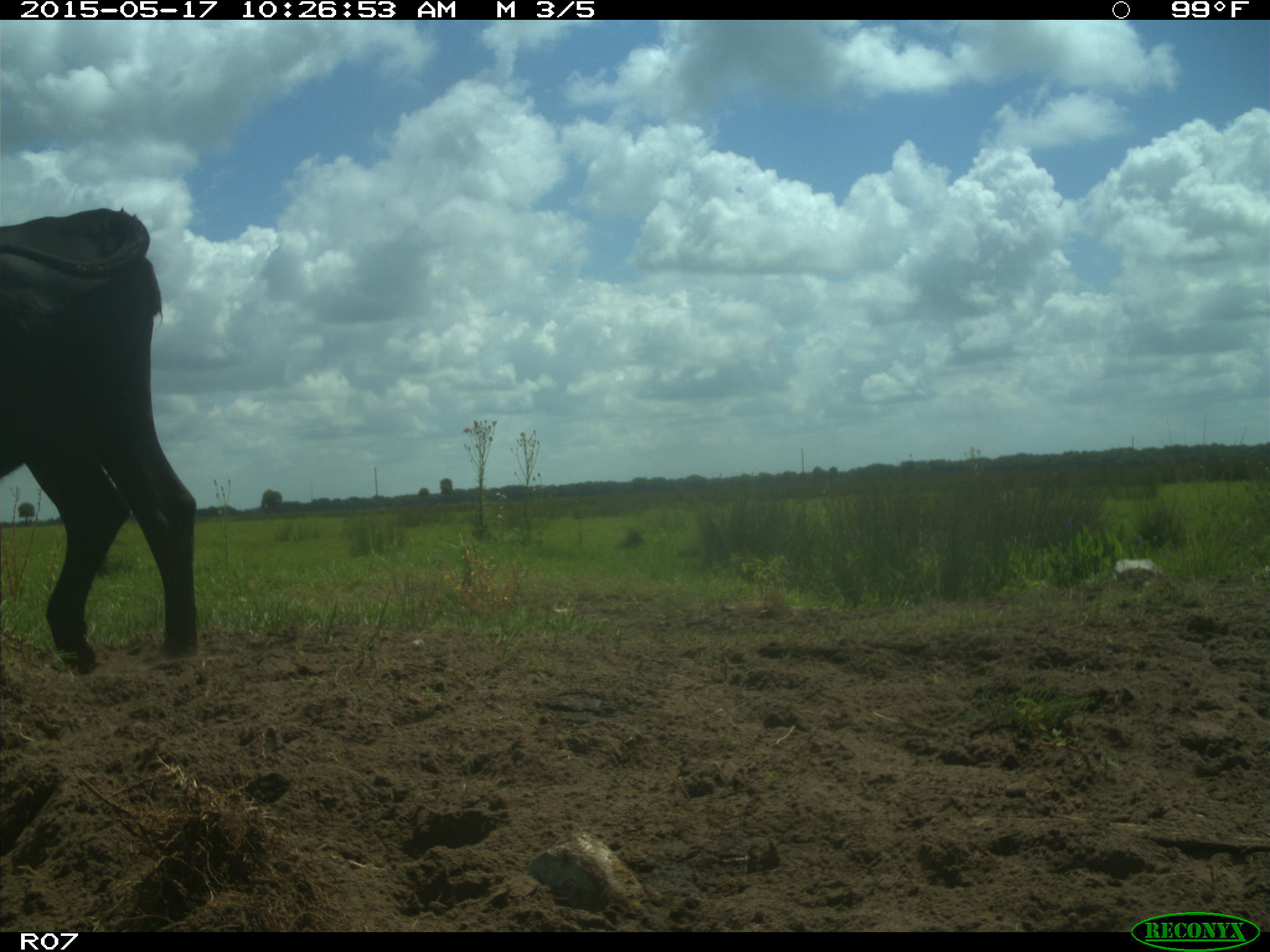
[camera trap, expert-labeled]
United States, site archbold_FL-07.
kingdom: Animalia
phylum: Chordata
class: Mammalia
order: Artiodactyla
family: Bovidae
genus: Bos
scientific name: Bos taurus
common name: domestic cow